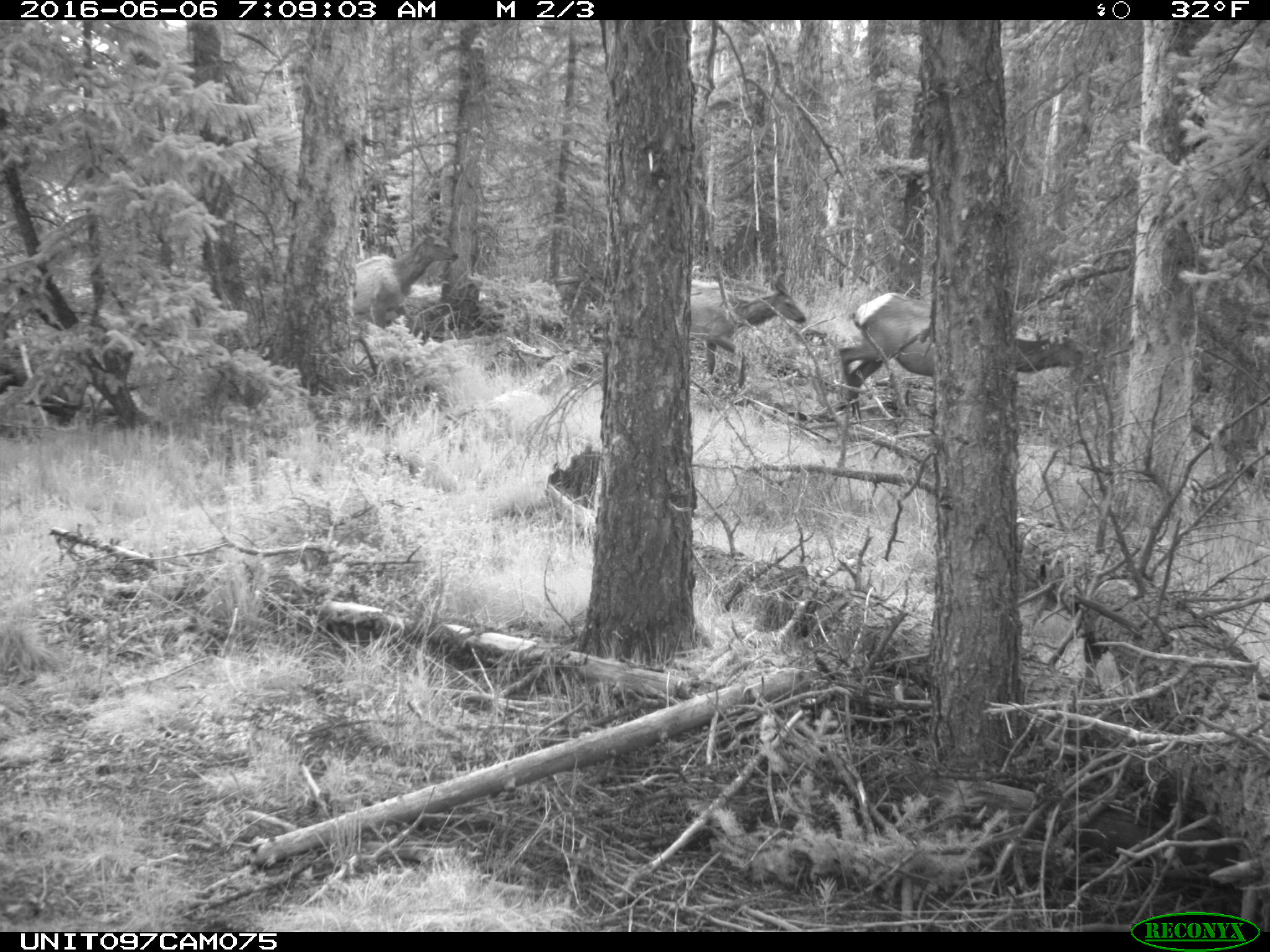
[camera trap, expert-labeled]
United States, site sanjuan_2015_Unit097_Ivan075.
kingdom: Animalia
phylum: Chordata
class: Mammalia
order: Artiodactyla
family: Cervidae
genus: Cervus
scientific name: Cervus elaphus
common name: red deer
Cervus elaphus (red deer).